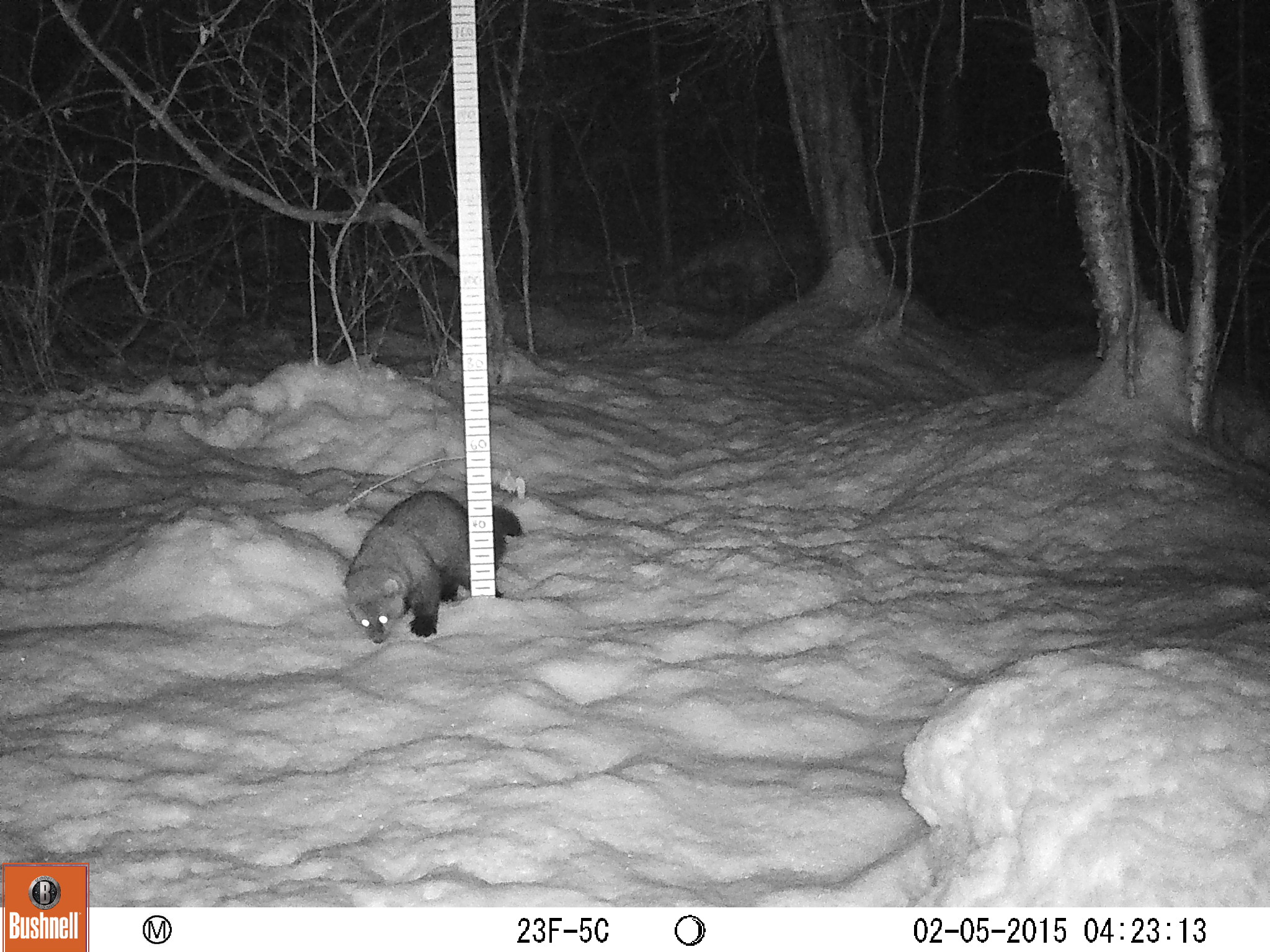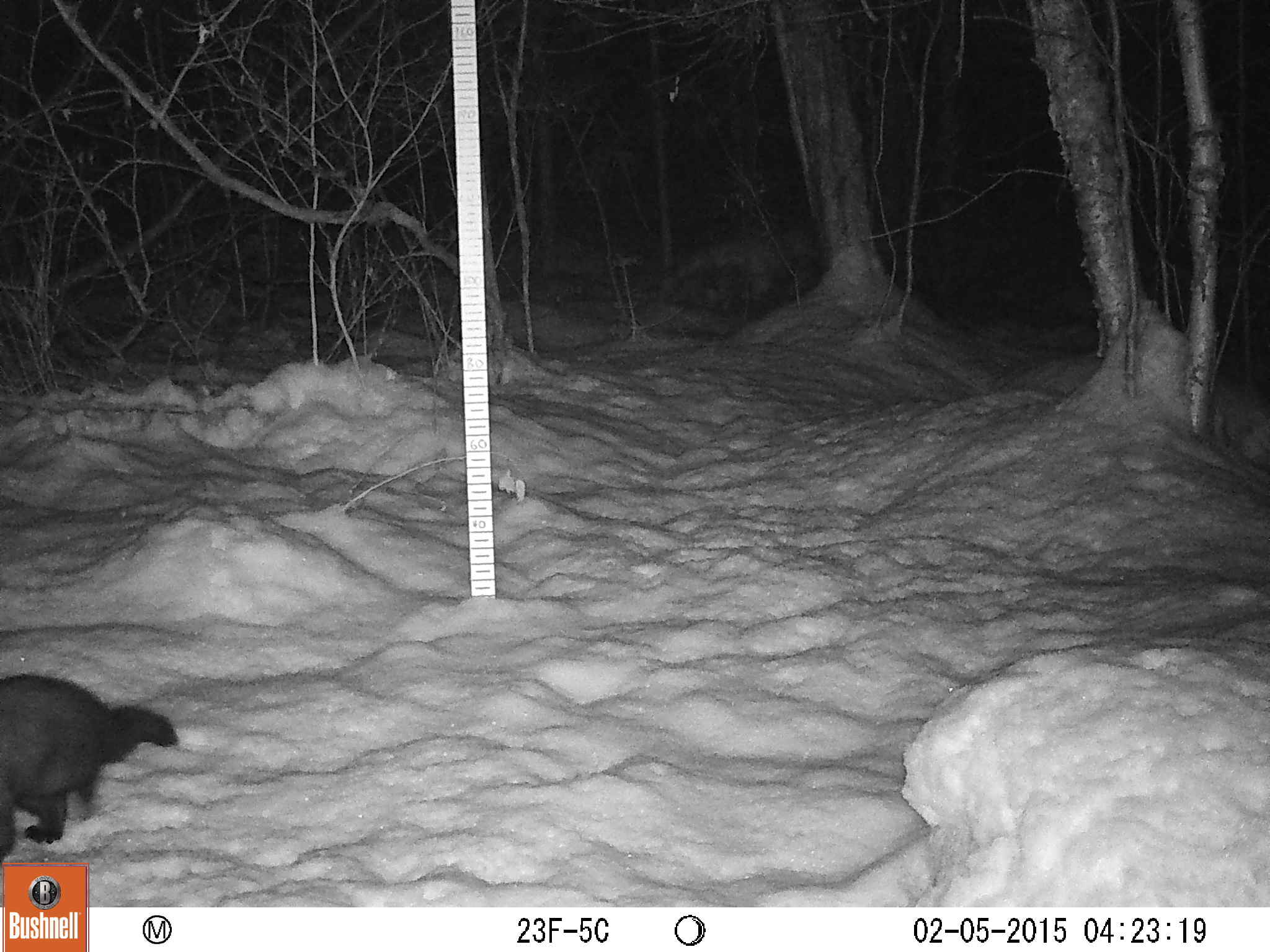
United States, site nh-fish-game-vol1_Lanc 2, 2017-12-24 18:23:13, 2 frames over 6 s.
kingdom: Animalia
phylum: Chordata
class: Mammalia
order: Carnivora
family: Mustelidae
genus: Pekania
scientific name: Pekania pennanti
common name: fisher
Fisher (Pekania pennanti).